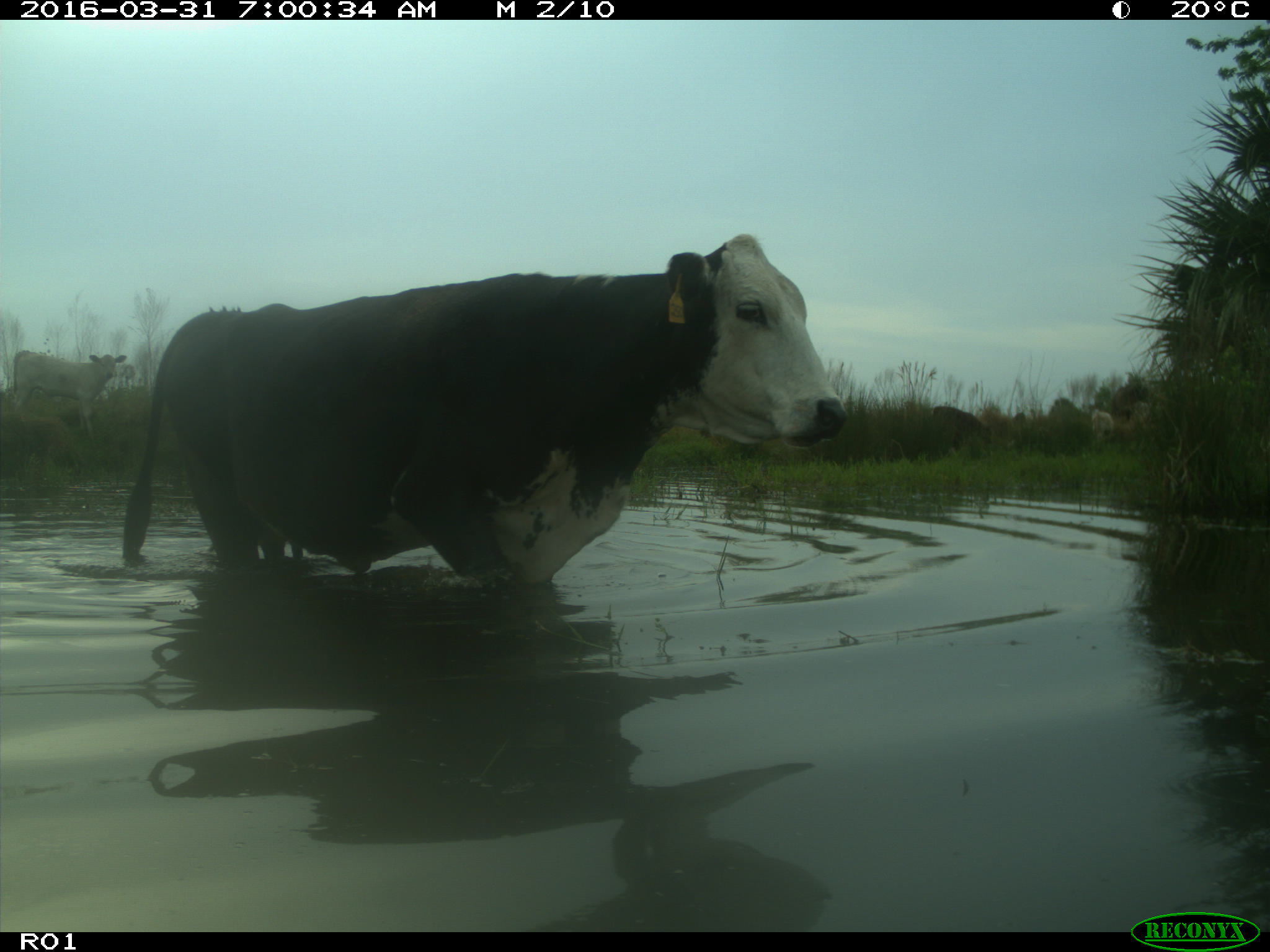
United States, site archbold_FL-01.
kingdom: Animalia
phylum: Chordata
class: Mammalia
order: Artiodactyla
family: Bovidae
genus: Bos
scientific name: Bos taurus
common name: domestic cow